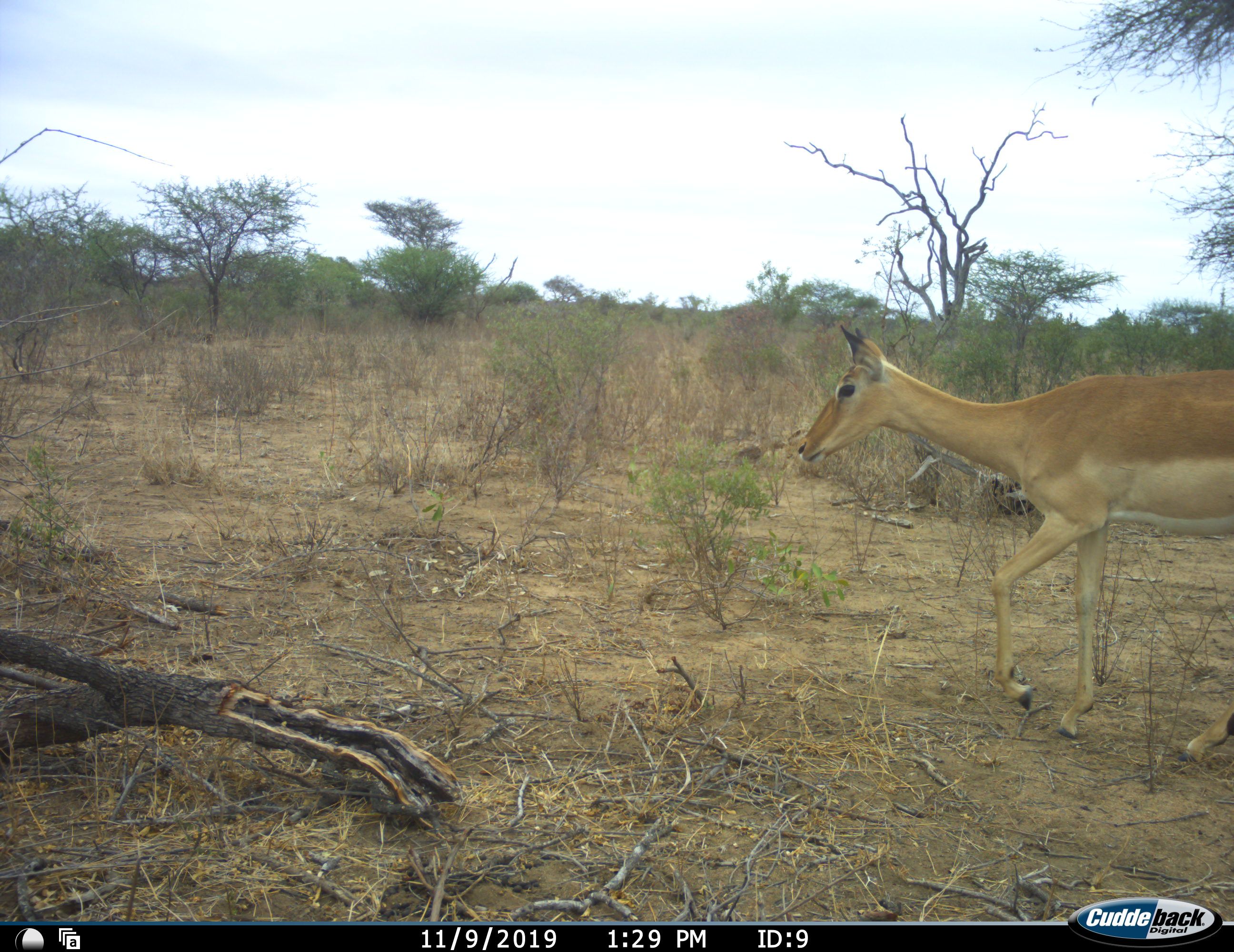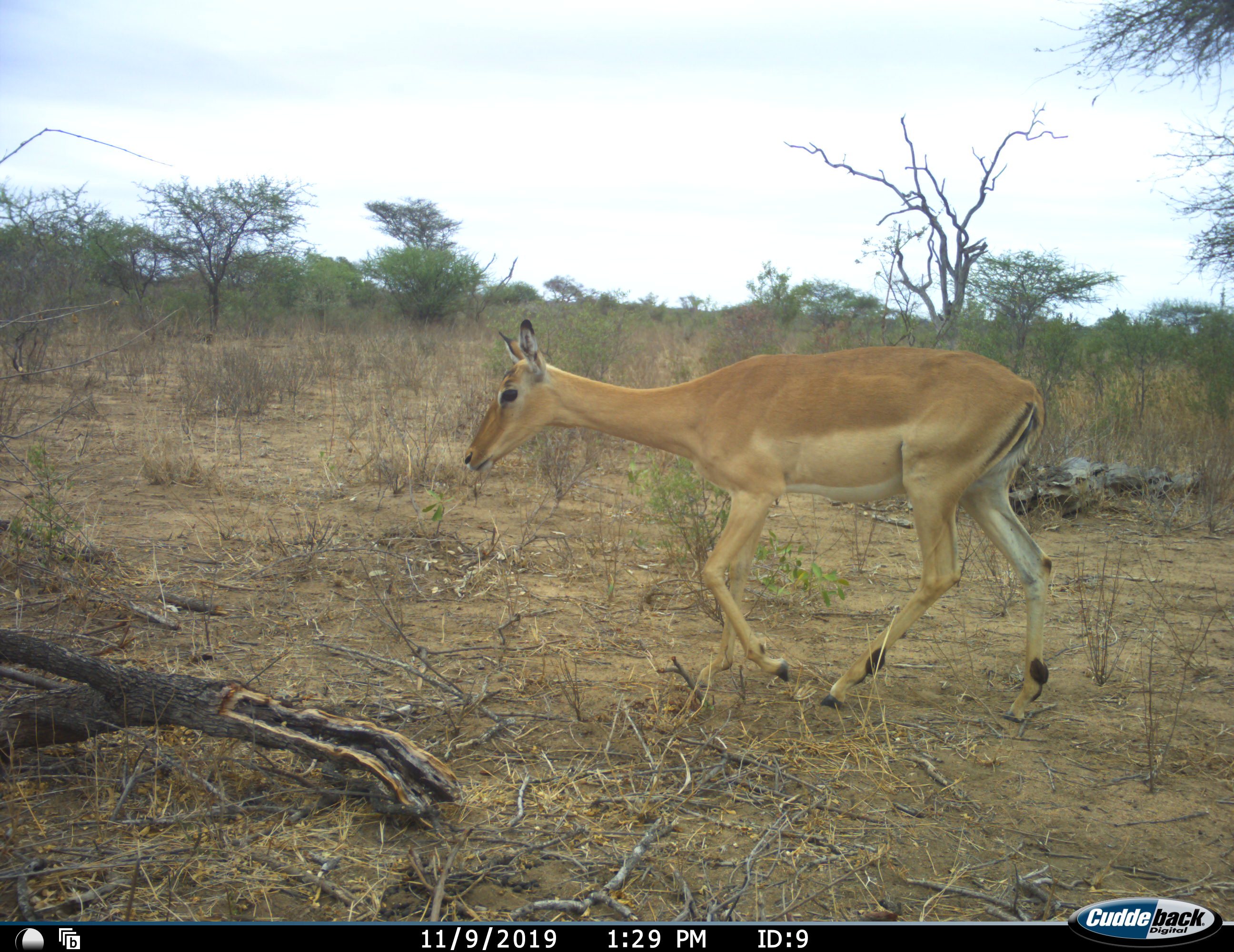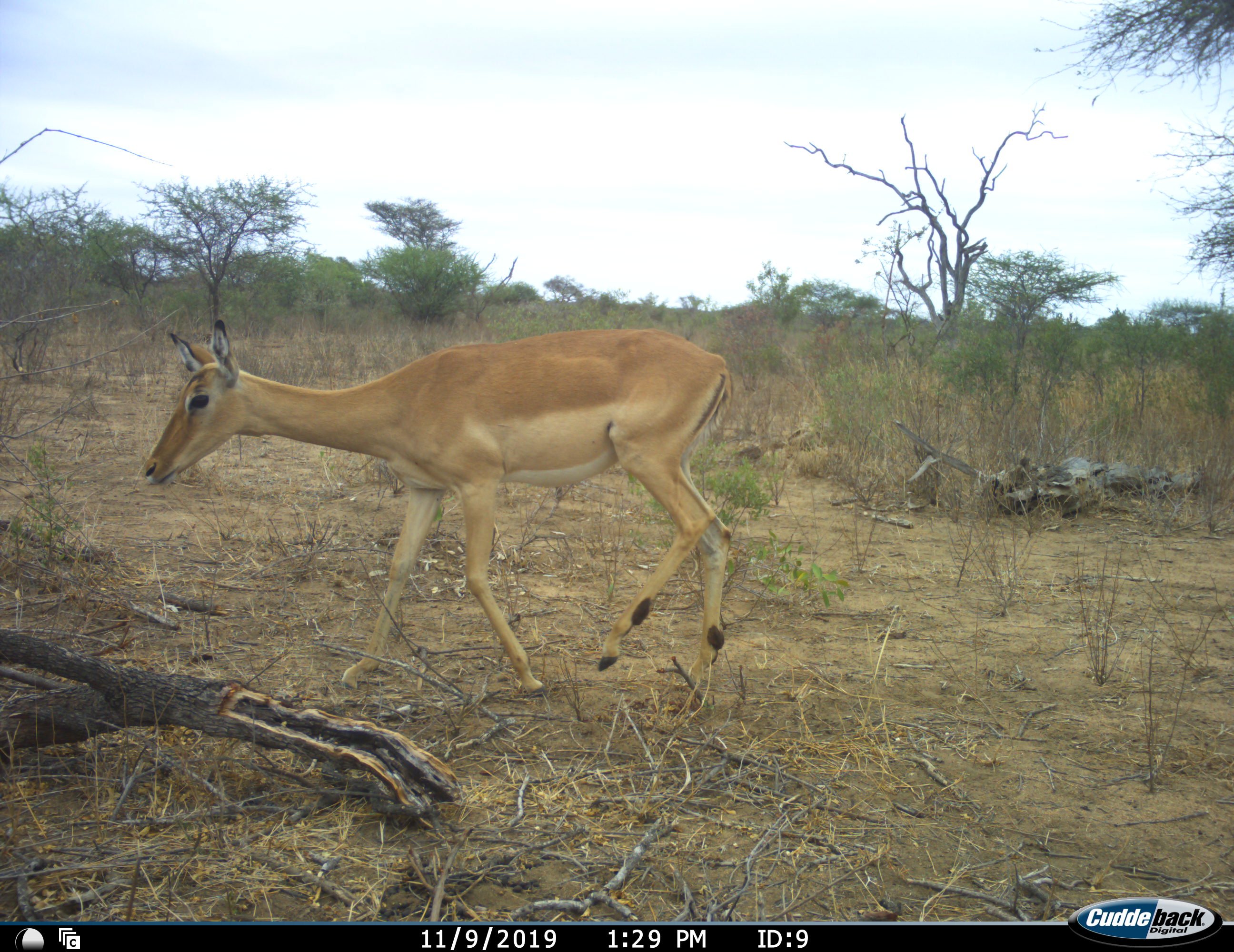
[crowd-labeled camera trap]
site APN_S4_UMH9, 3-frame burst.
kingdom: Animalia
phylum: Chordata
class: Mammalia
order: Artiodactyla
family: Bovidae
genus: Aepyceros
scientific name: Aepyceros melampus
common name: impala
Impala (Aepyceros melampus), count 1. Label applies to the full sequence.